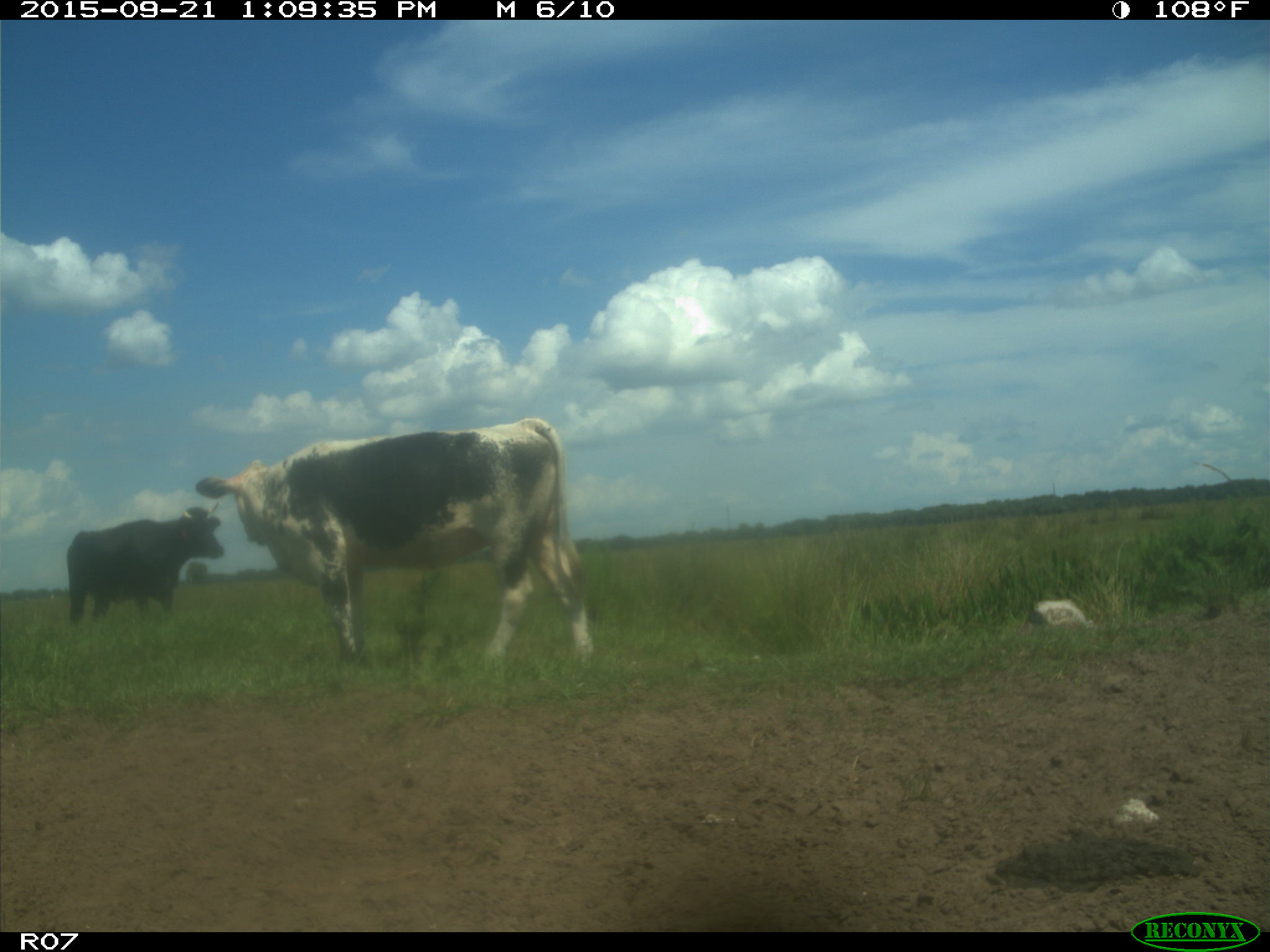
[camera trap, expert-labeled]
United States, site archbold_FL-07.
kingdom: Animalia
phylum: Chordata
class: Mammalia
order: Artiodactyla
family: Bovidae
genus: Bos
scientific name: Bos taurus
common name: domestic cow